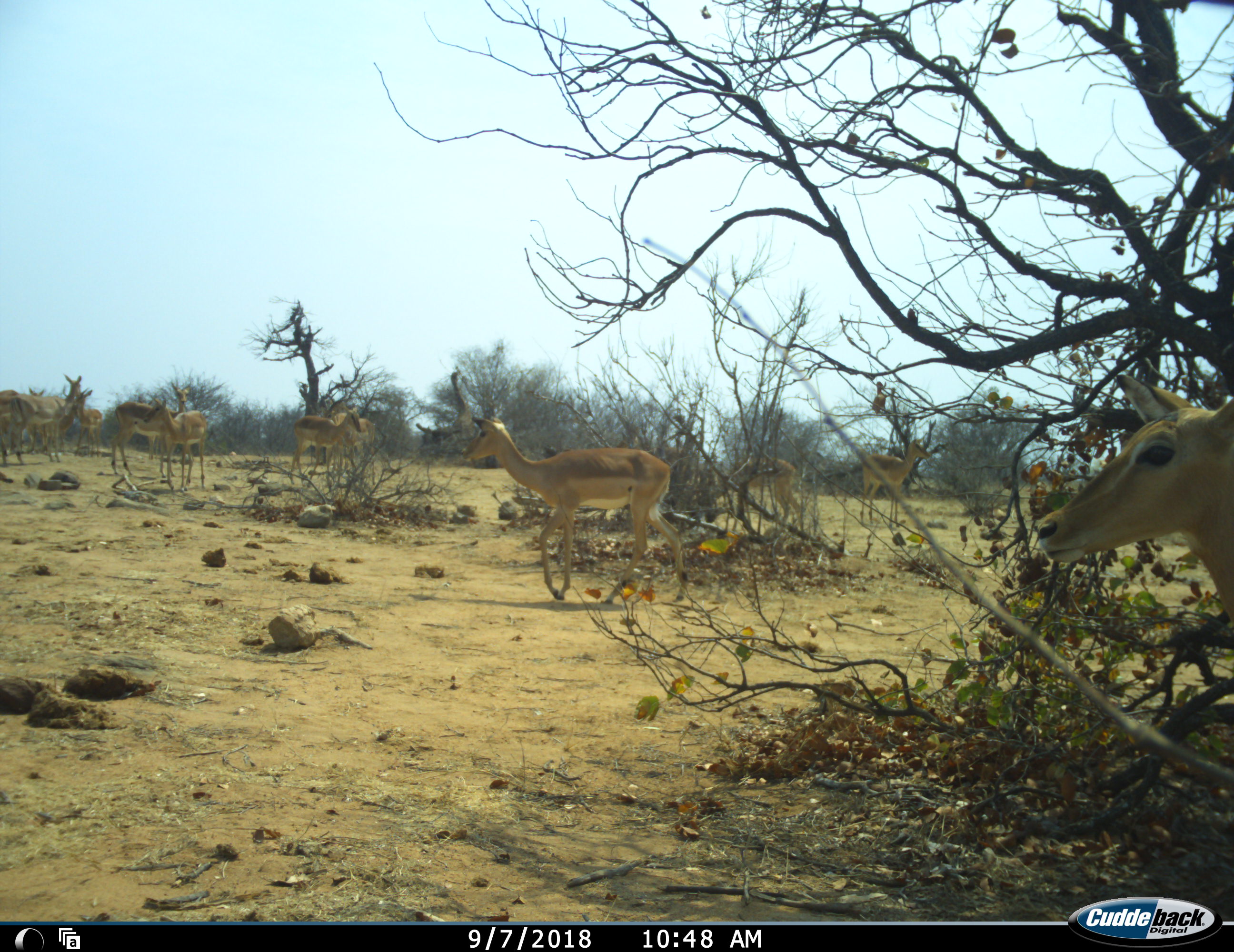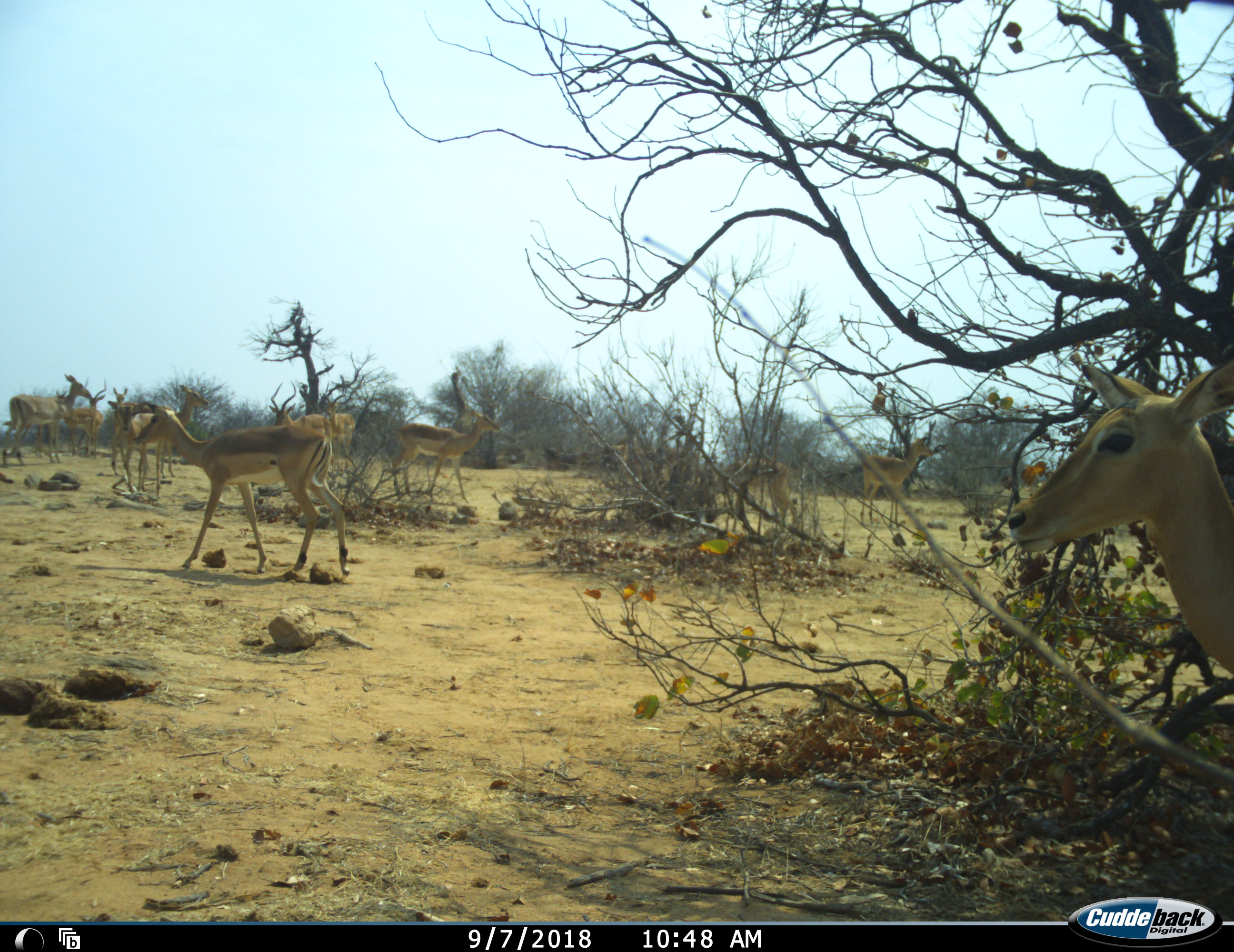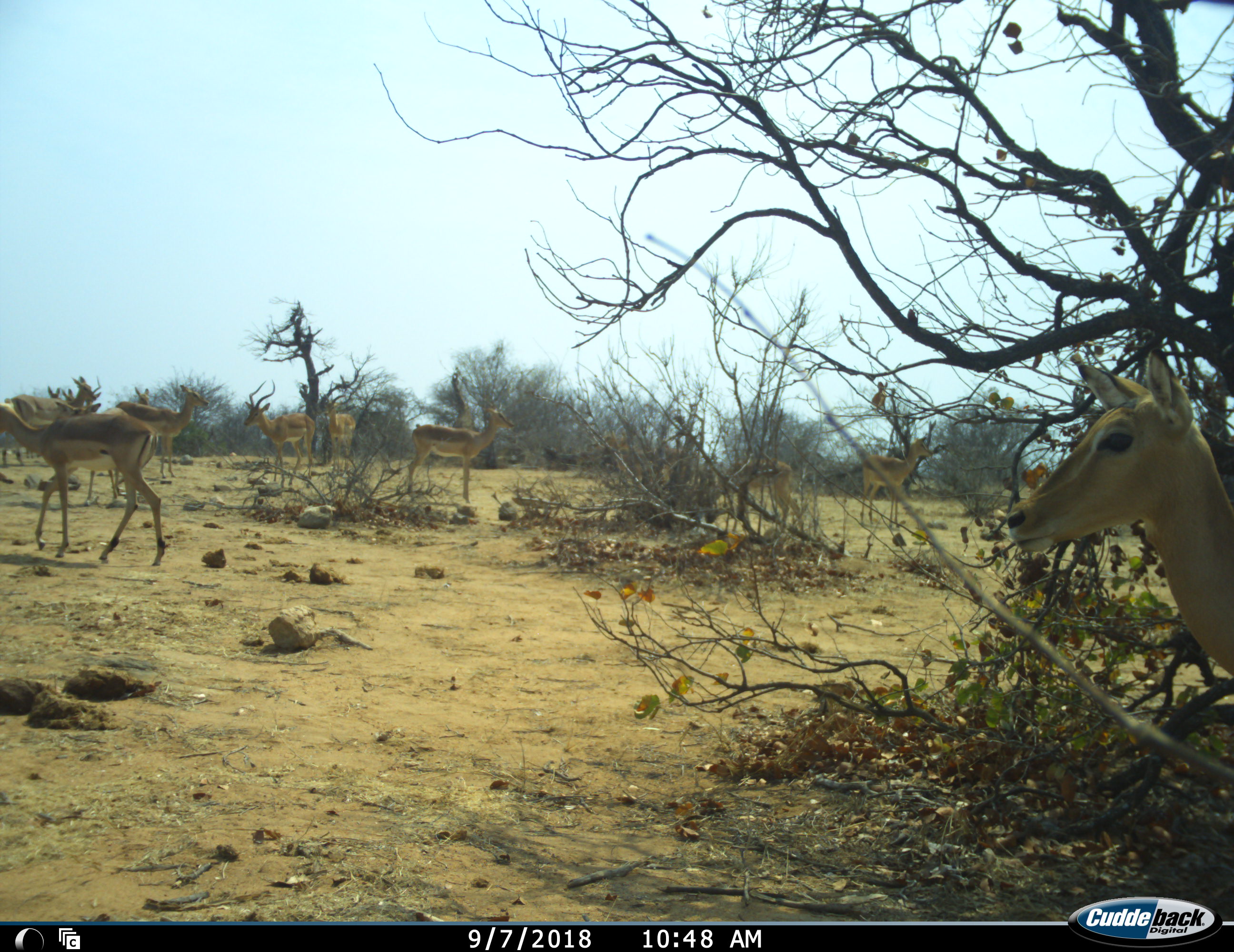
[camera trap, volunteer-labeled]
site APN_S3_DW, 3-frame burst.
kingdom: Animalia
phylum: Chordata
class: Mammalia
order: Artiodactyla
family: Bovidae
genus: Aepyceros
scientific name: Aepyceros melampus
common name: impala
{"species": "impala (Aepyceros melampus)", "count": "11-50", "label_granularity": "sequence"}